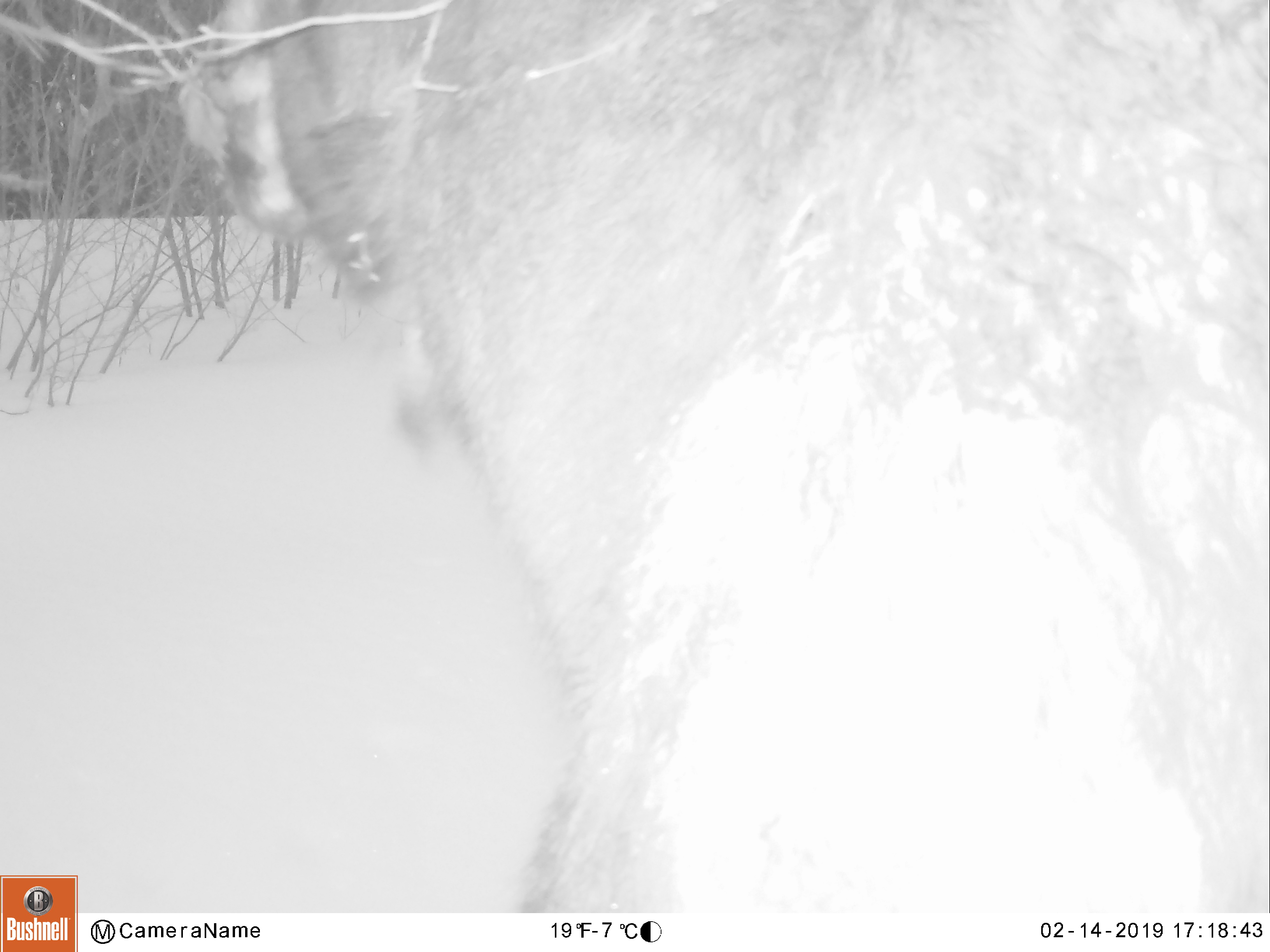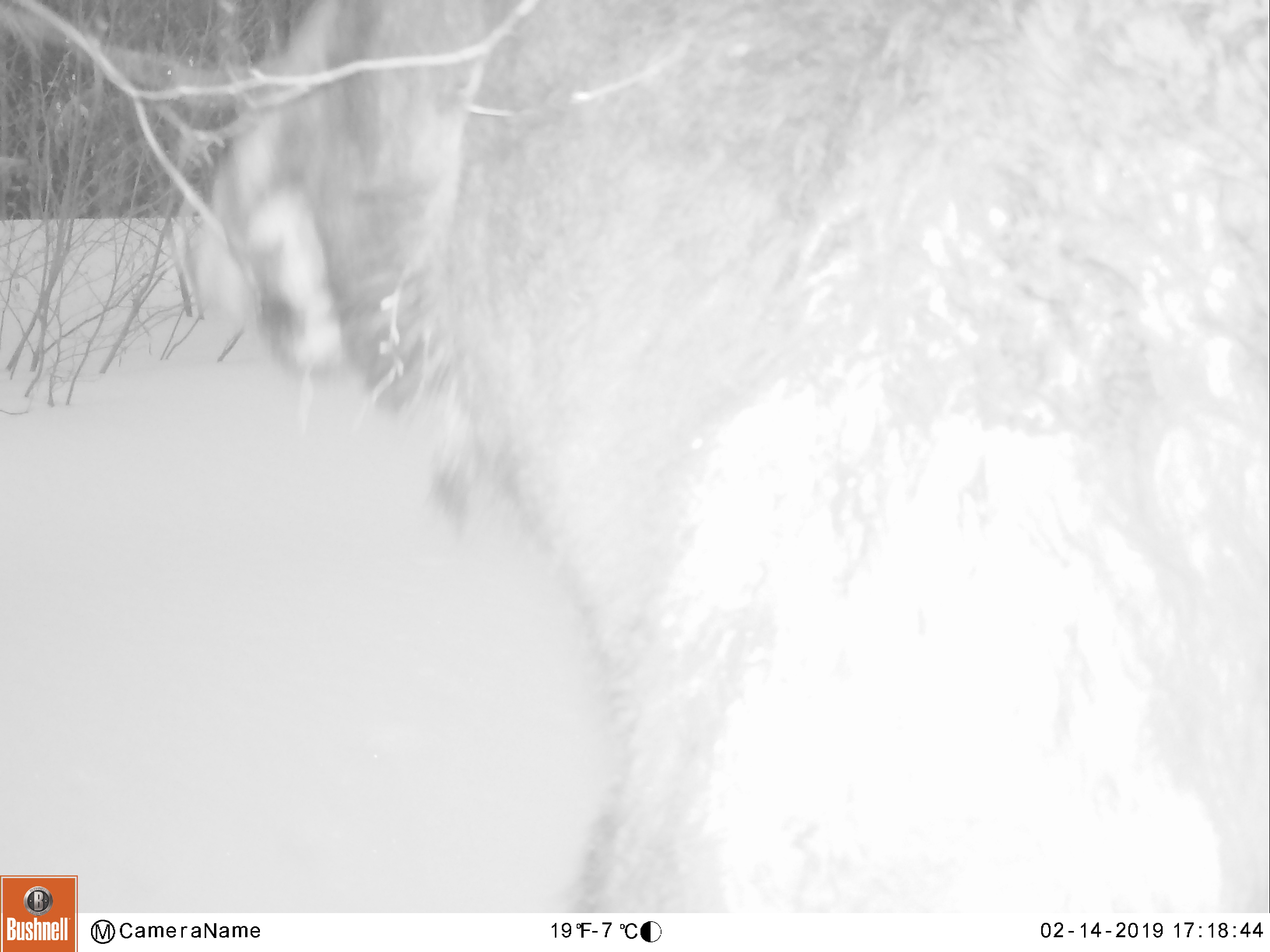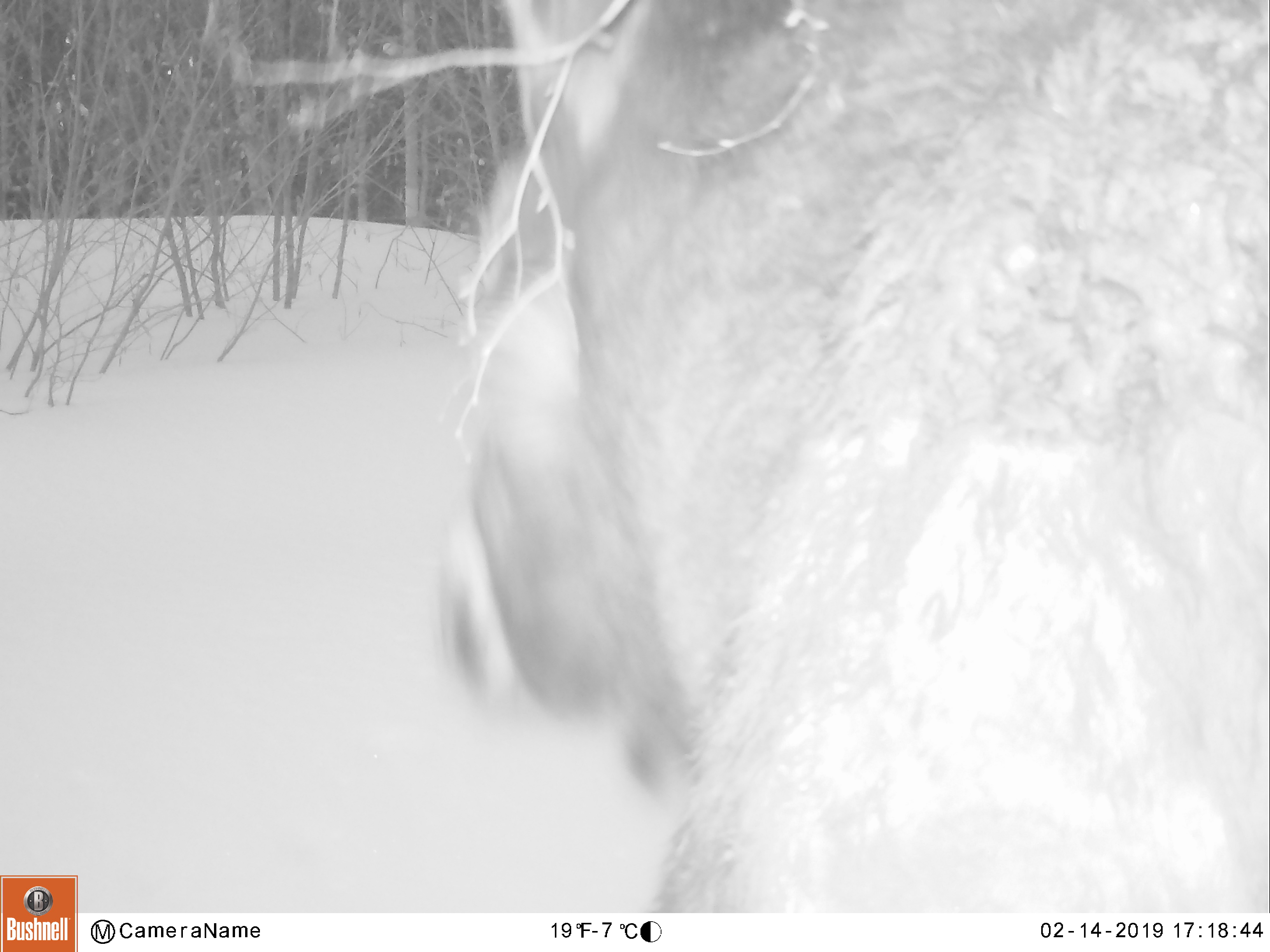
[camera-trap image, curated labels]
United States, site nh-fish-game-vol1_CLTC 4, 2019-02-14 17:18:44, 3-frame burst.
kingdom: Animalia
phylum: Chordata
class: Mammalia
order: Artiodactyla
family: Cervidae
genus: Alces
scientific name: Alces alces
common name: moose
Moose (Alces alces).